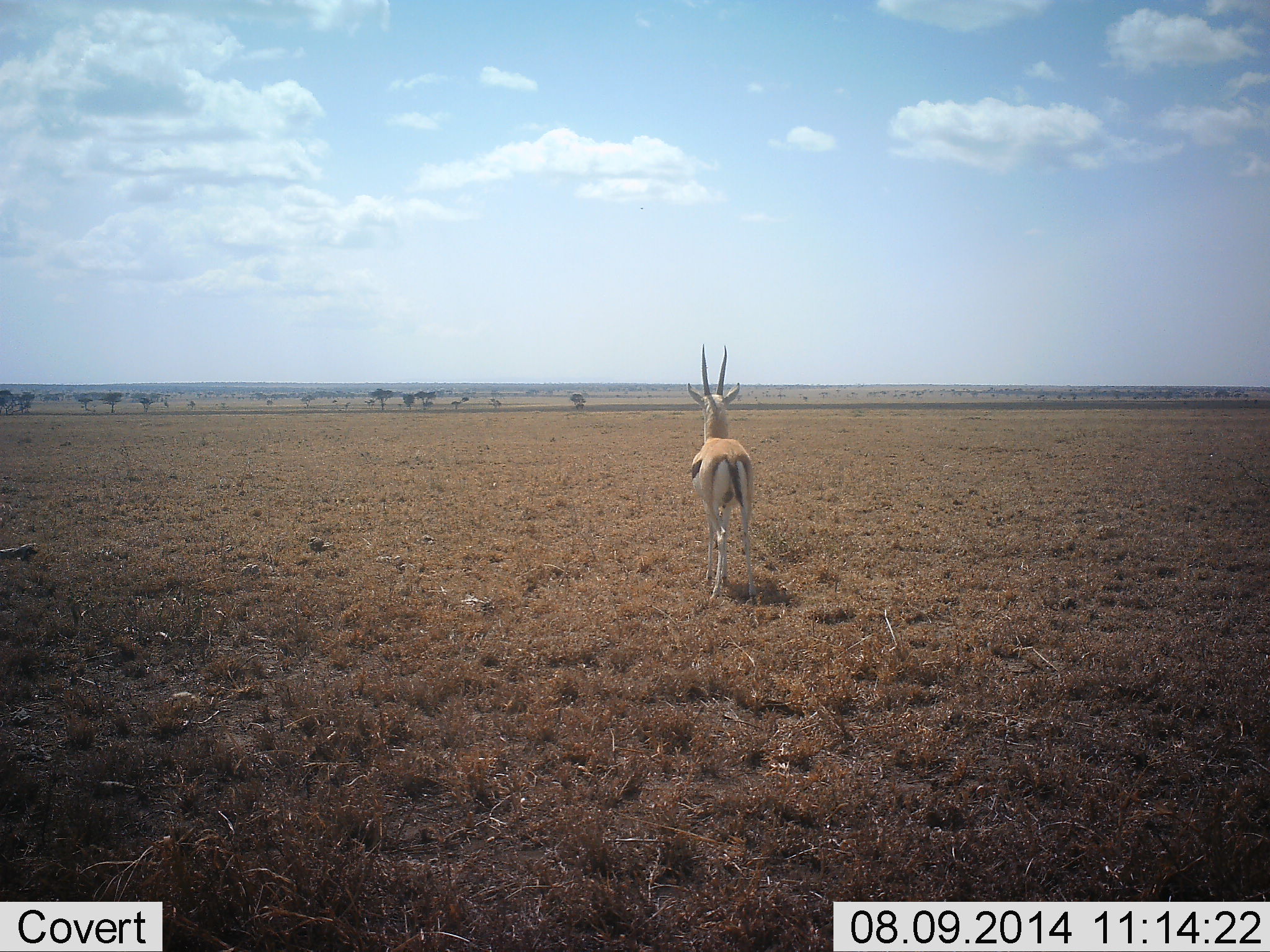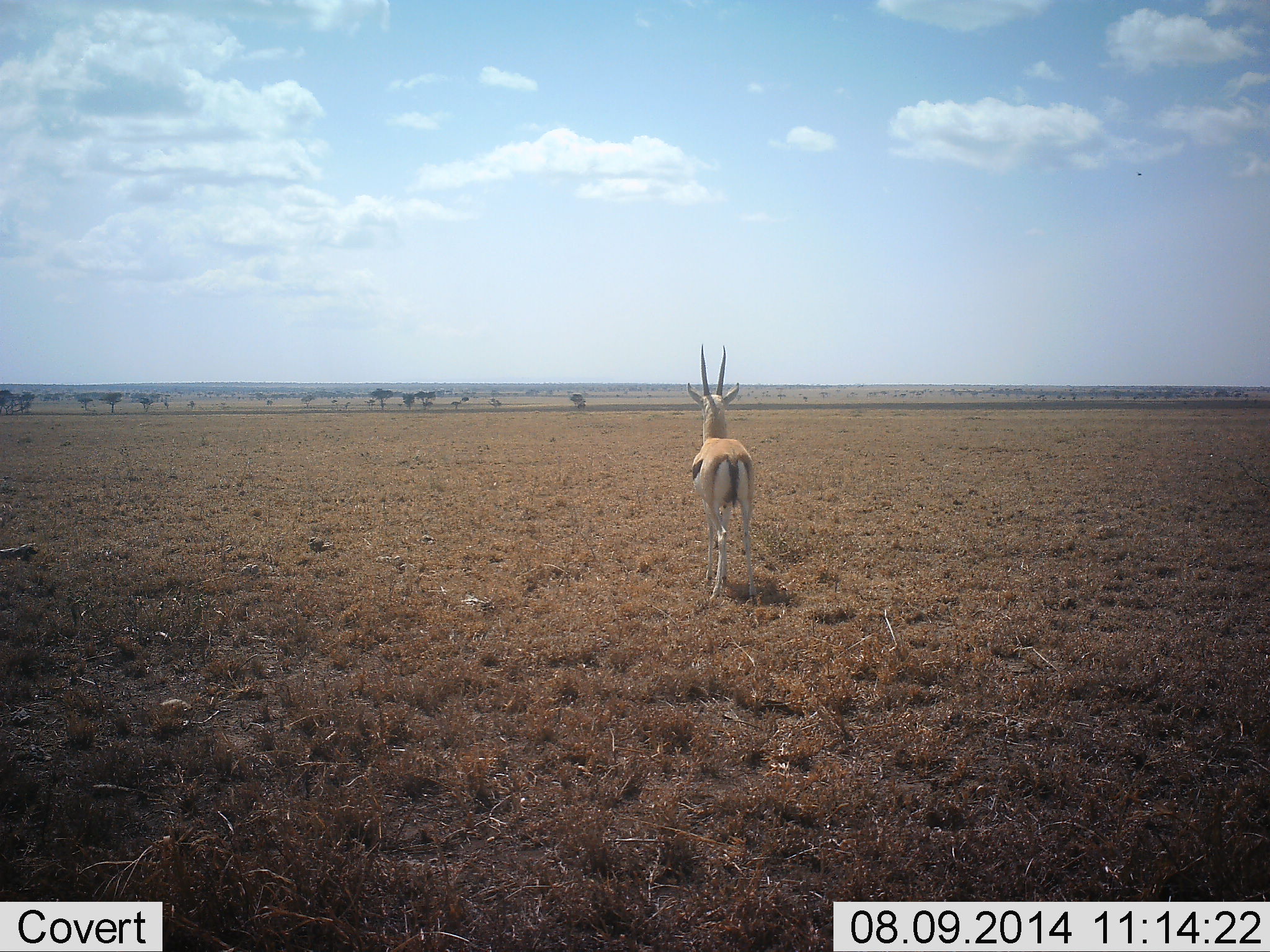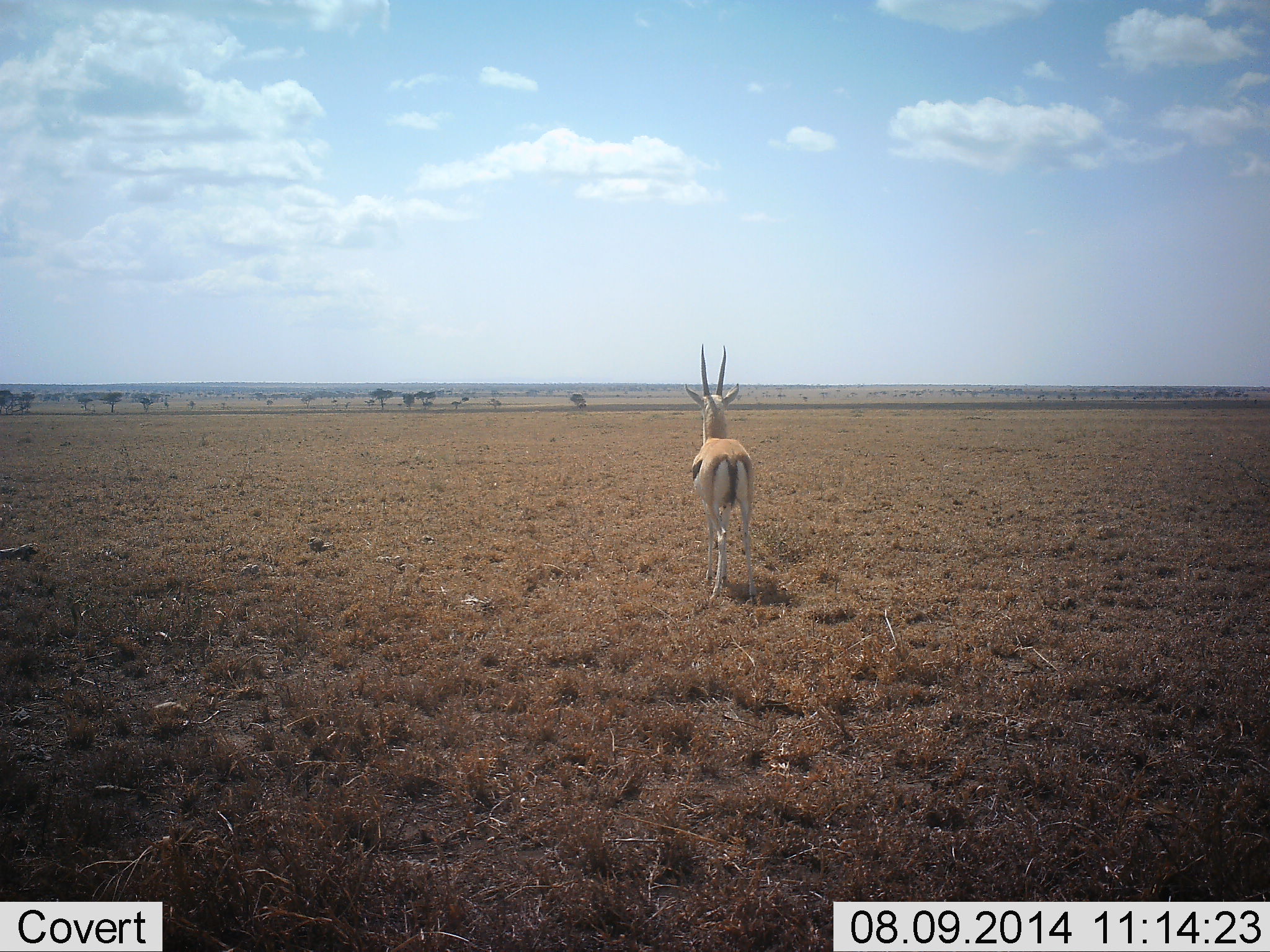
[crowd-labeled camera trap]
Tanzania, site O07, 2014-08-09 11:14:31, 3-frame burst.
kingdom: Animalia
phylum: Chordata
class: Mammalia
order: Artiodactyla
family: Bovidae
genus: Eudorcas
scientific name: Eudorcas thomsonii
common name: thomson's gazelle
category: gazellethomsons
Gazellethomsons (thomson's gazelle) (Eudorcas thomsonii), count 1. Behavior (volunteer vote fractions): standing 100%, resting 0%, moving 0%, interacting 0%. Young present (vote fraction): 0%. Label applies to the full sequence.